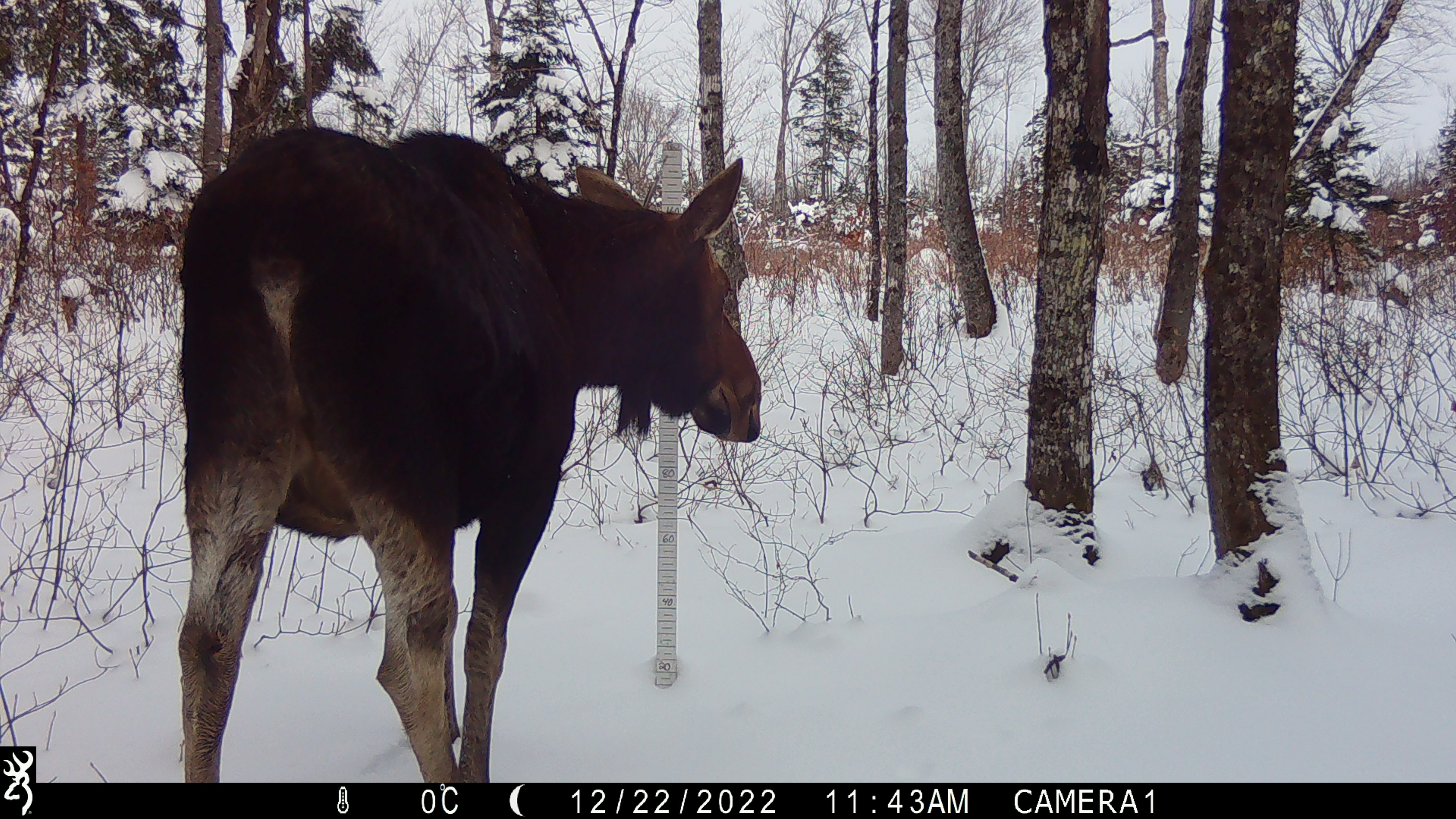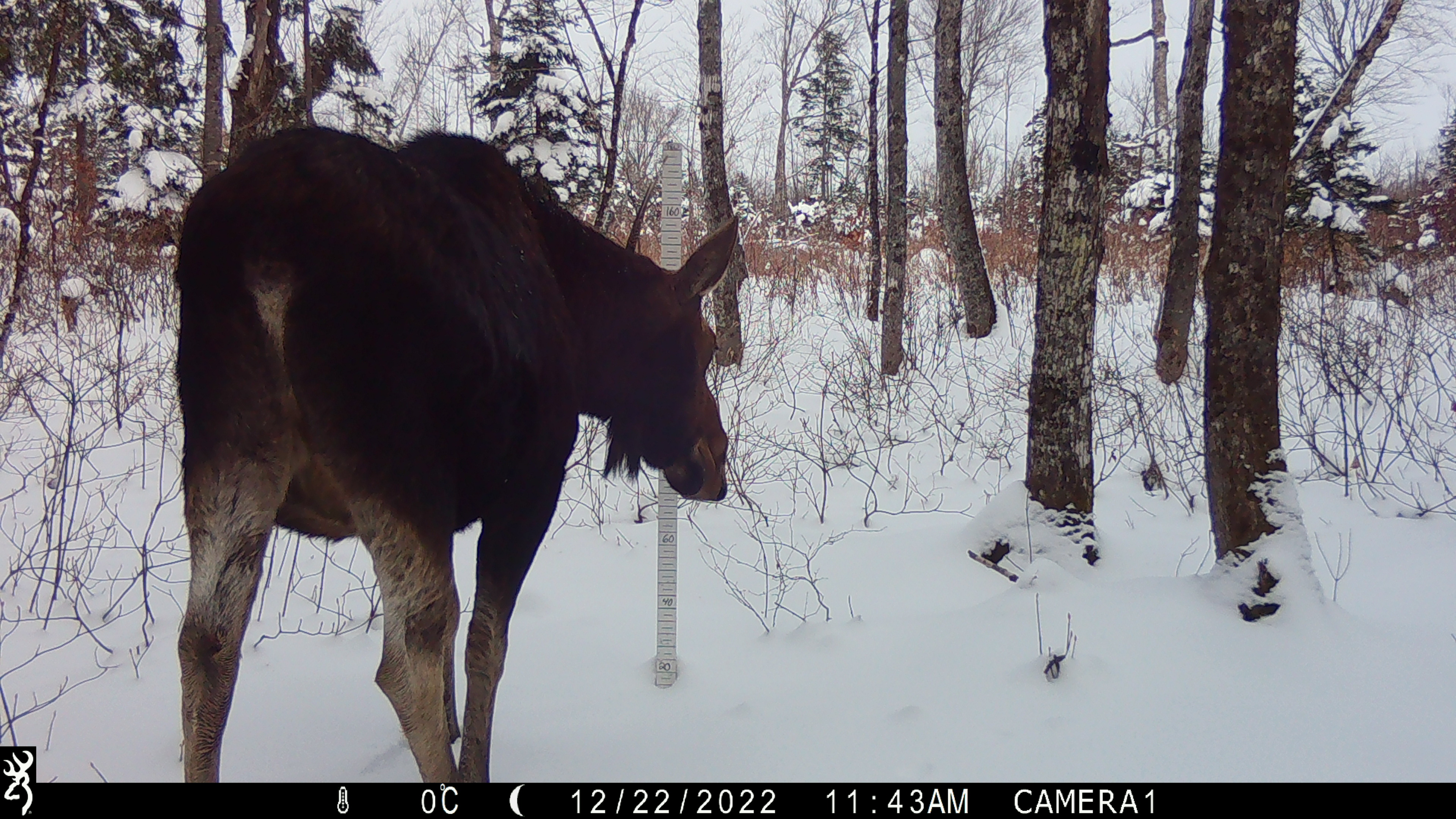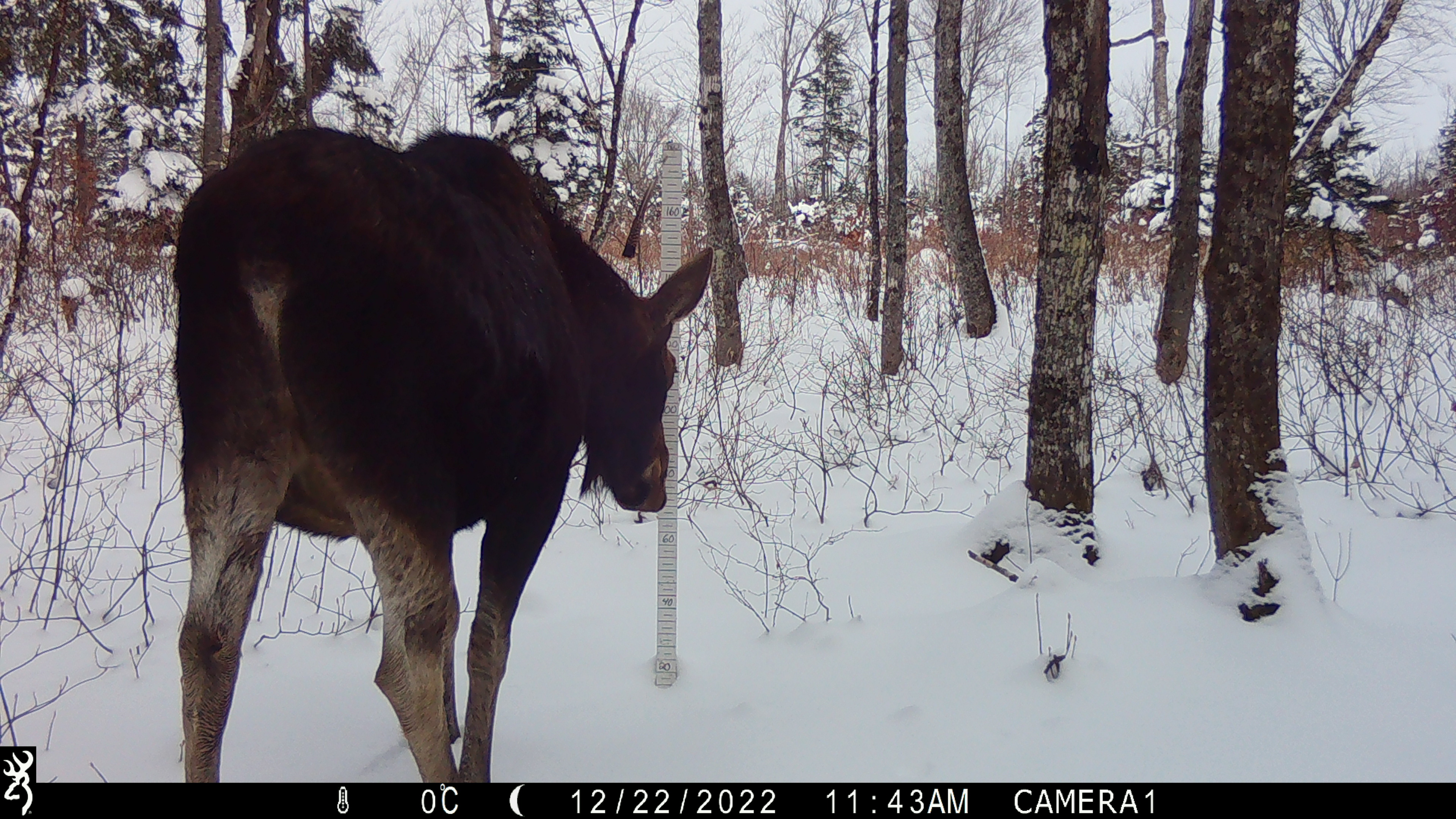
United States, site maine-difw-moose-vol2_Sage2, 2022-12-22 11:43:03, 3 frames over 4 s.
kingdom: Animalia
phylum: Chordata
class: Mammalia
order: Artiodactyla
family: Cervidae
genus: Alces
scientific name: Alces alces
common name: moose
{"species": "moose (Alces alces)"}